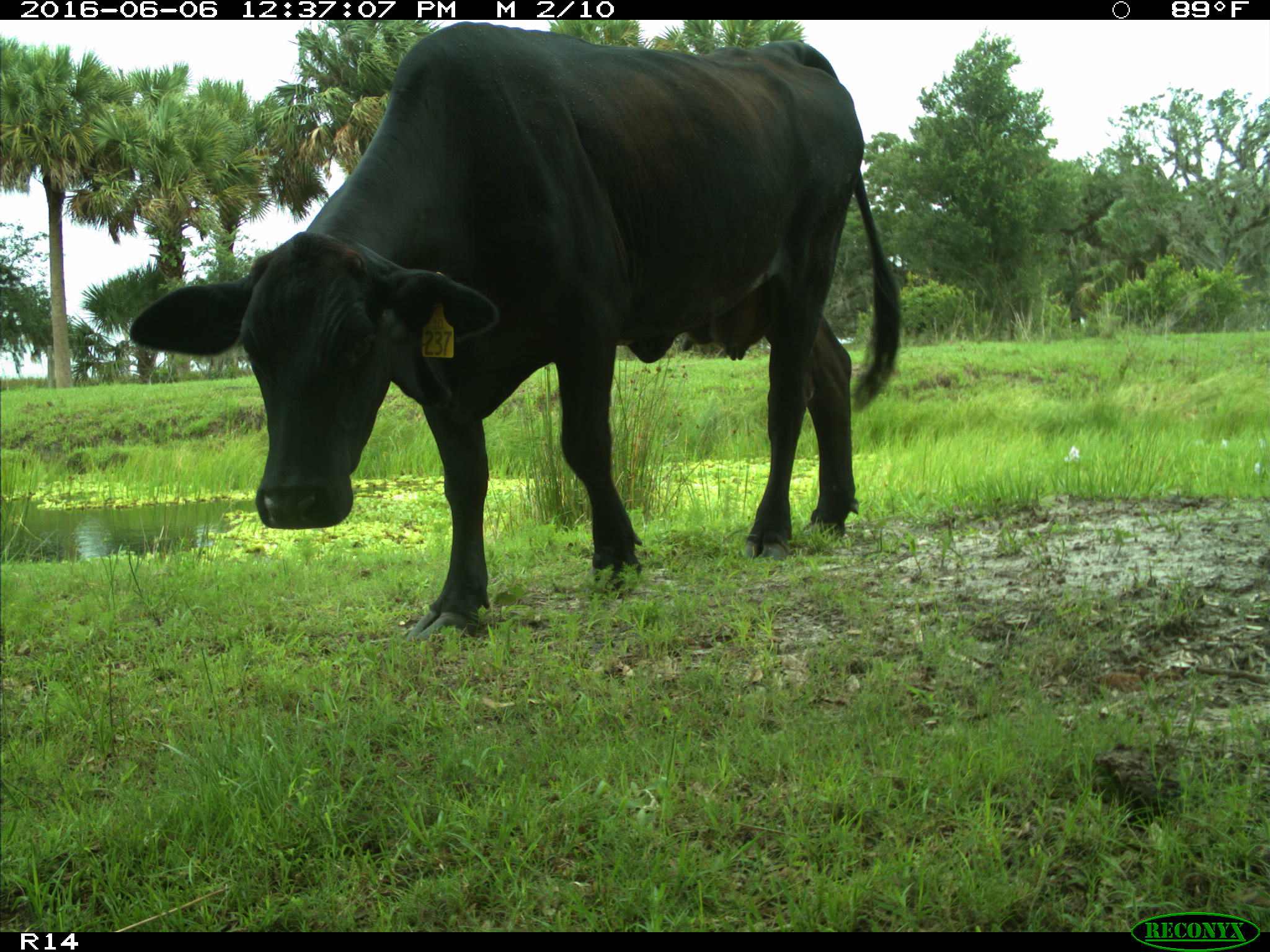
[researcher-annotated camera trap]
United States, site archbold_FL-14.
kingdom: Animalia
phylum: Chordata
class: Mammalia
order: Artiodactyla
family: Bovidae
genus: Bos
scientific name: Bos taurus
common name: domestic cow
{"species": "Bos taurus (domestic cow)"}